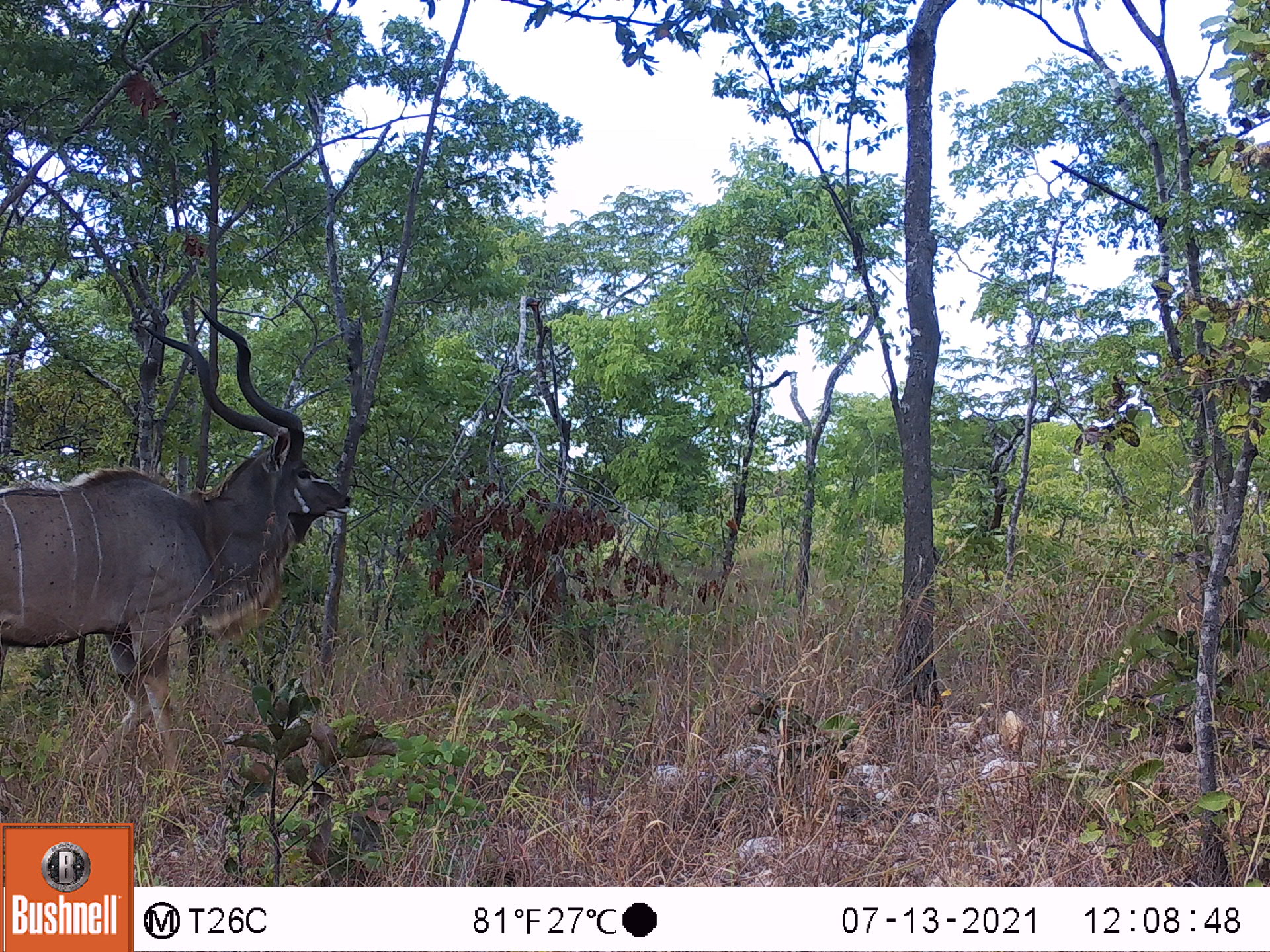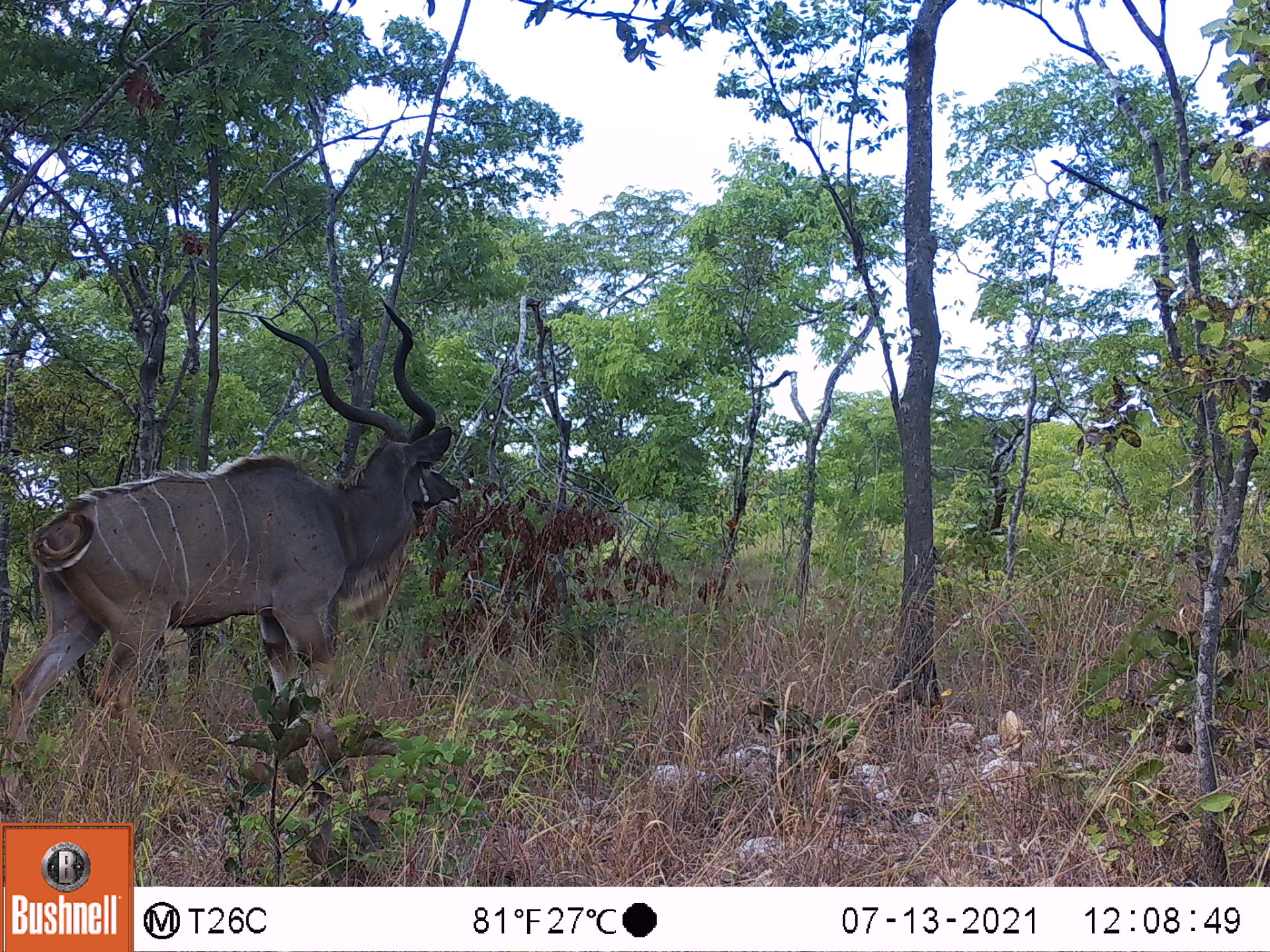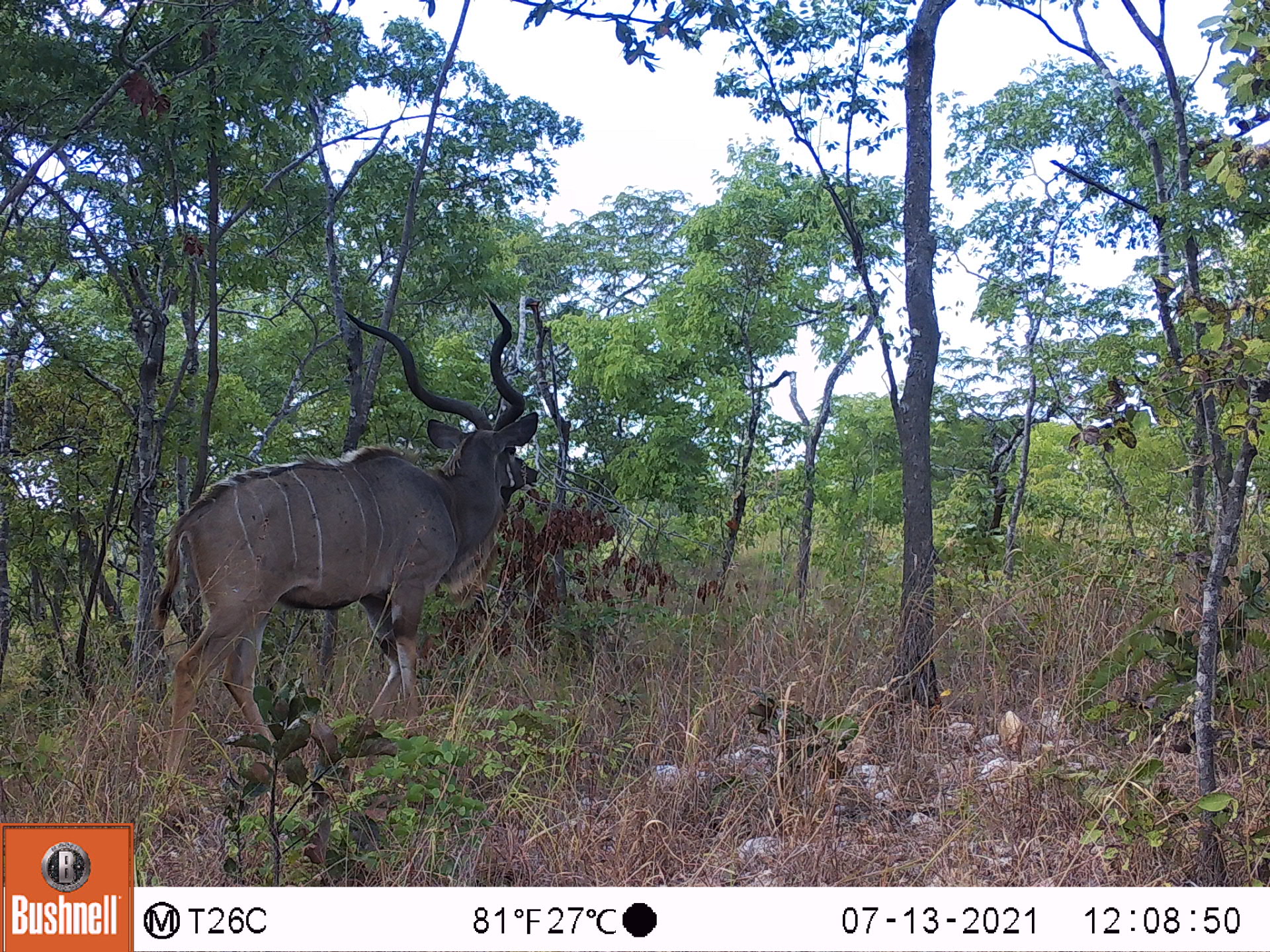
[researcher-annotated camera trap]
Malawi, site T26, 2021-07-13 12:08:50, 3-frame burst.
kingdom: Animalia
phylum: Chordata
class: Mammalia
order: Artiodactyla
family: Bovidae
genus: Tragelaphus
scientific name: Tragelaphus strepsiceros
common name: greater kudu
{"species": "greater kudu (Tragelaphus strepsiceros)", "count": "1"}